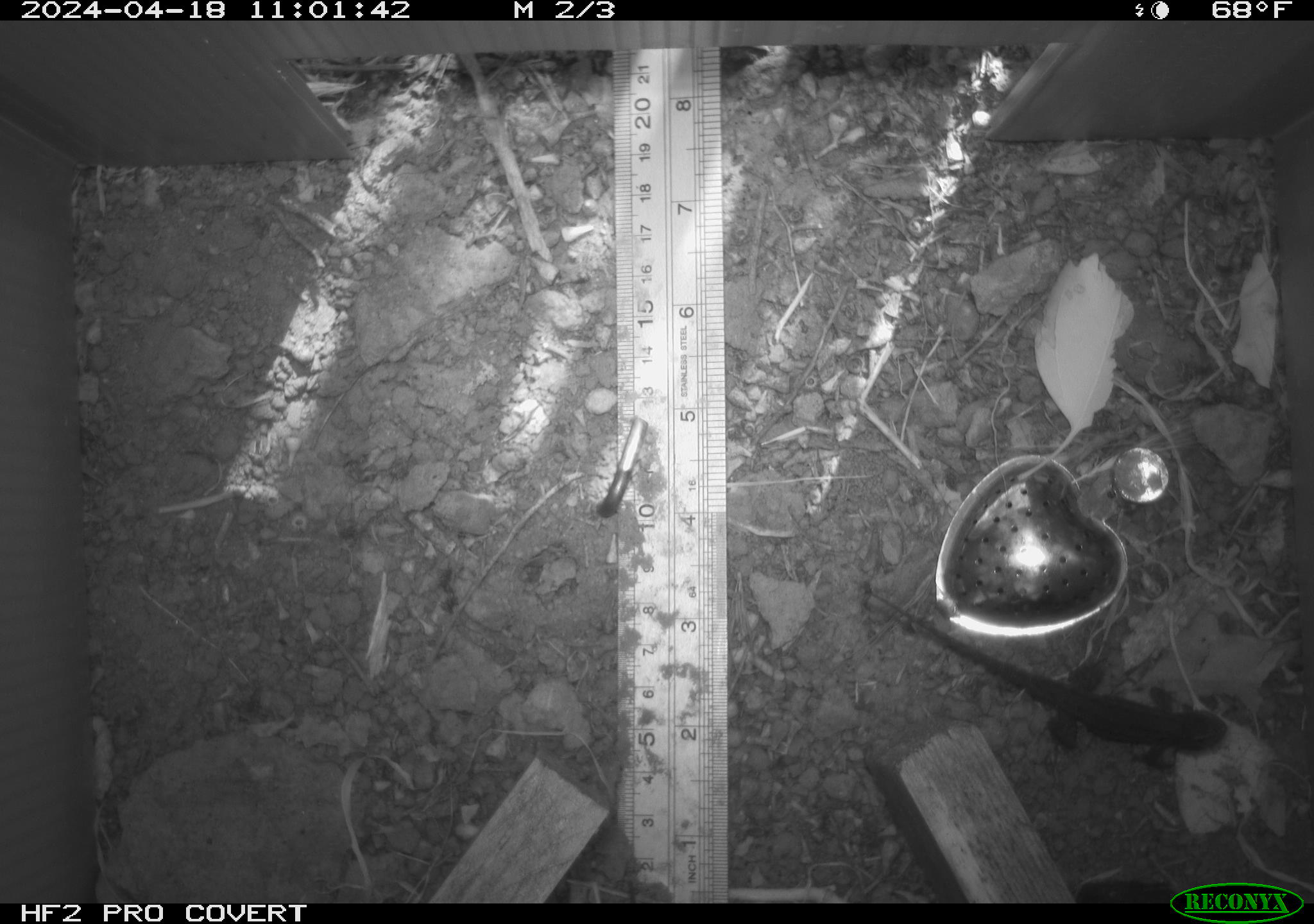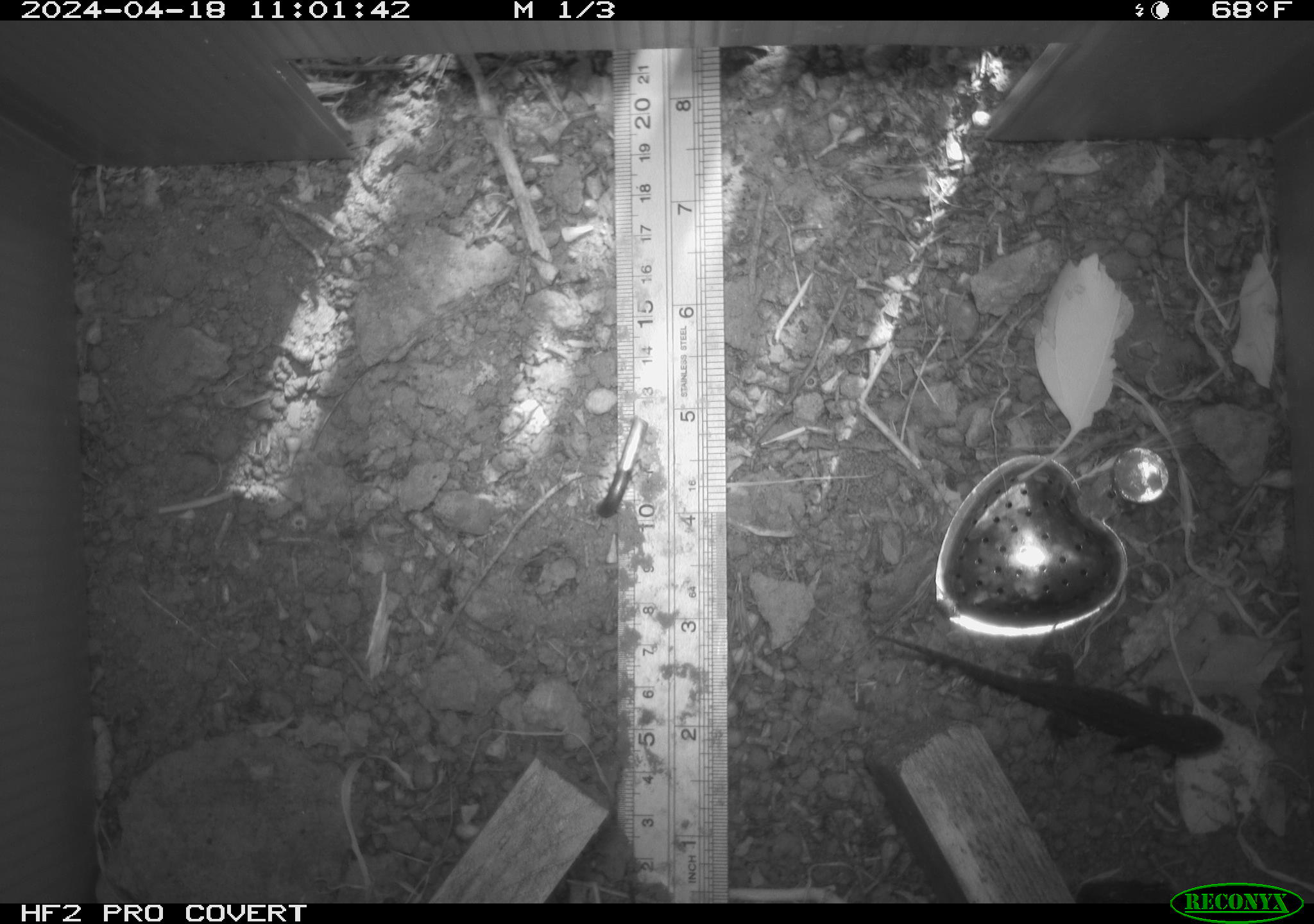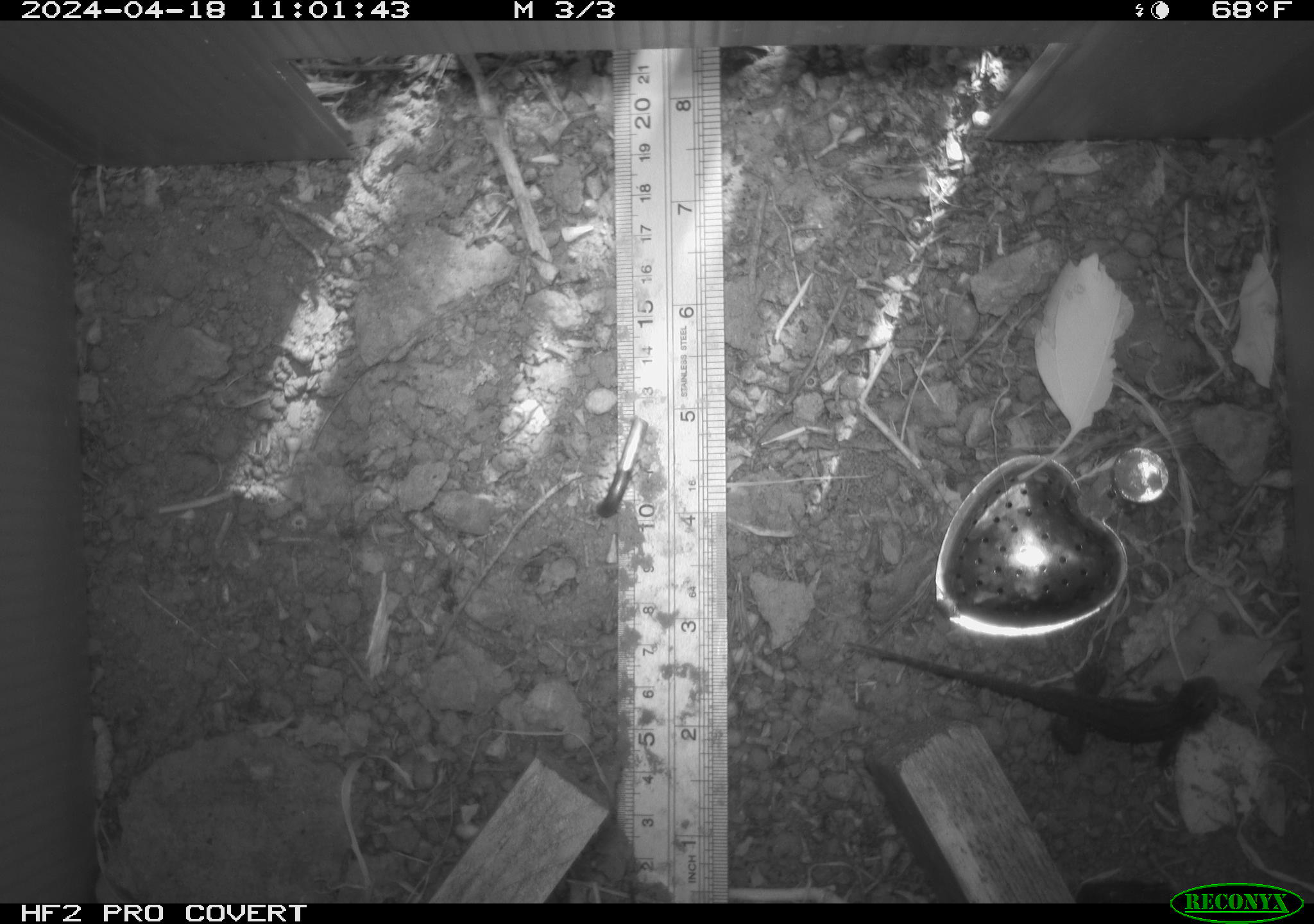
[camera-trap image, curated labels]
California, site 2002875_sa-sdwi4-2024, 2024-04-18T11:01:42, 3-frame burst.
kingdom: Animalia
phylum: Chordata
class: Reptilia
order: Squamata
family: Phrynosomatidae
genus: Sceloporus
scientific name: Sceloporus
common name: spiny lizards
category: sceloporus species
Sceloporus species (spiny lizards) (Sceloporus).